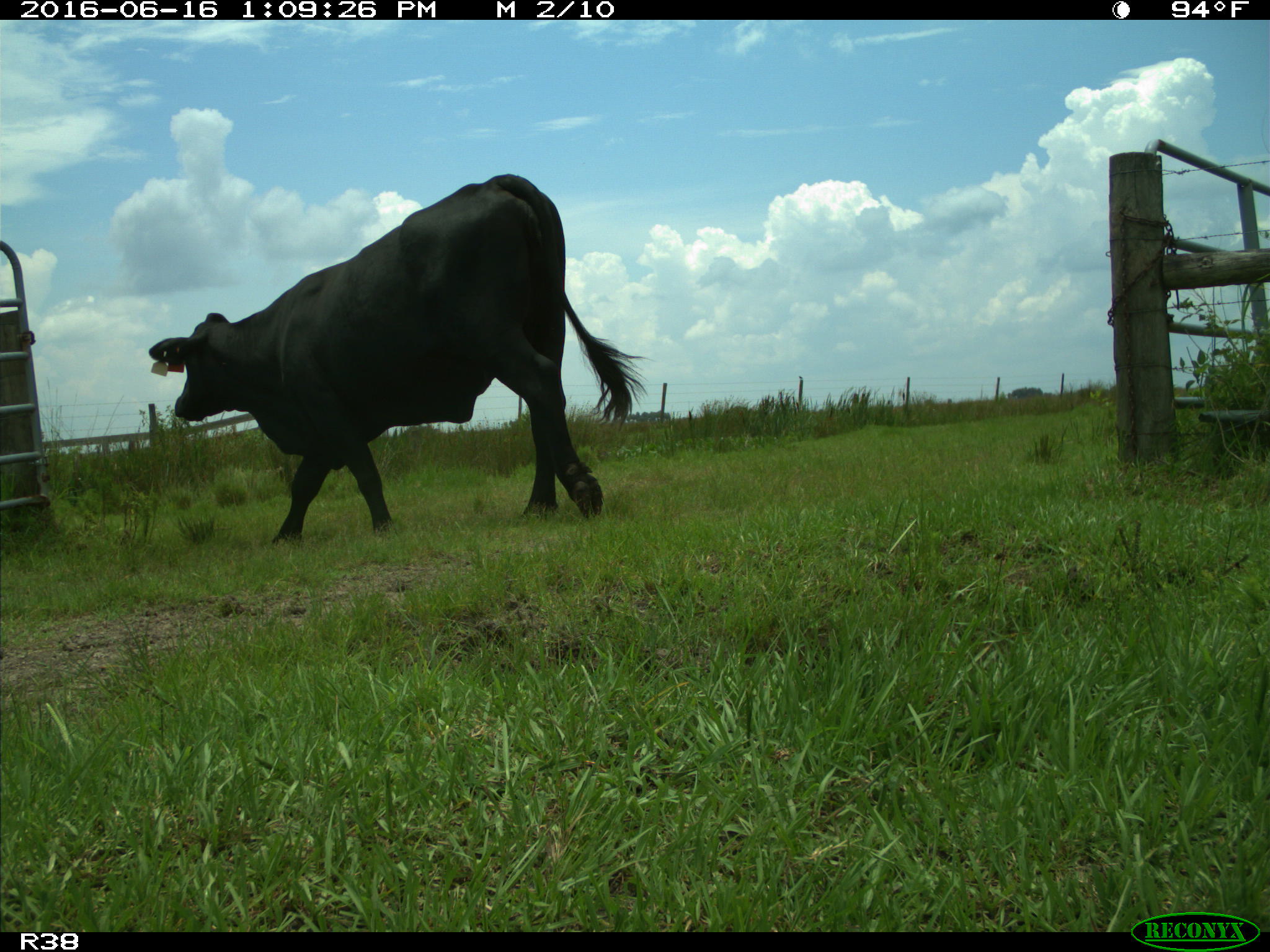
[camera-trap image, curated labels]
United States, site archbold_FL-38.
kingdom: Animalia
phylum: Chordata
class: Mammalia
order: Artiodactyla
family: Bovidae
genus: Bos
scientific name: Bos taurus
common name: domestic cow